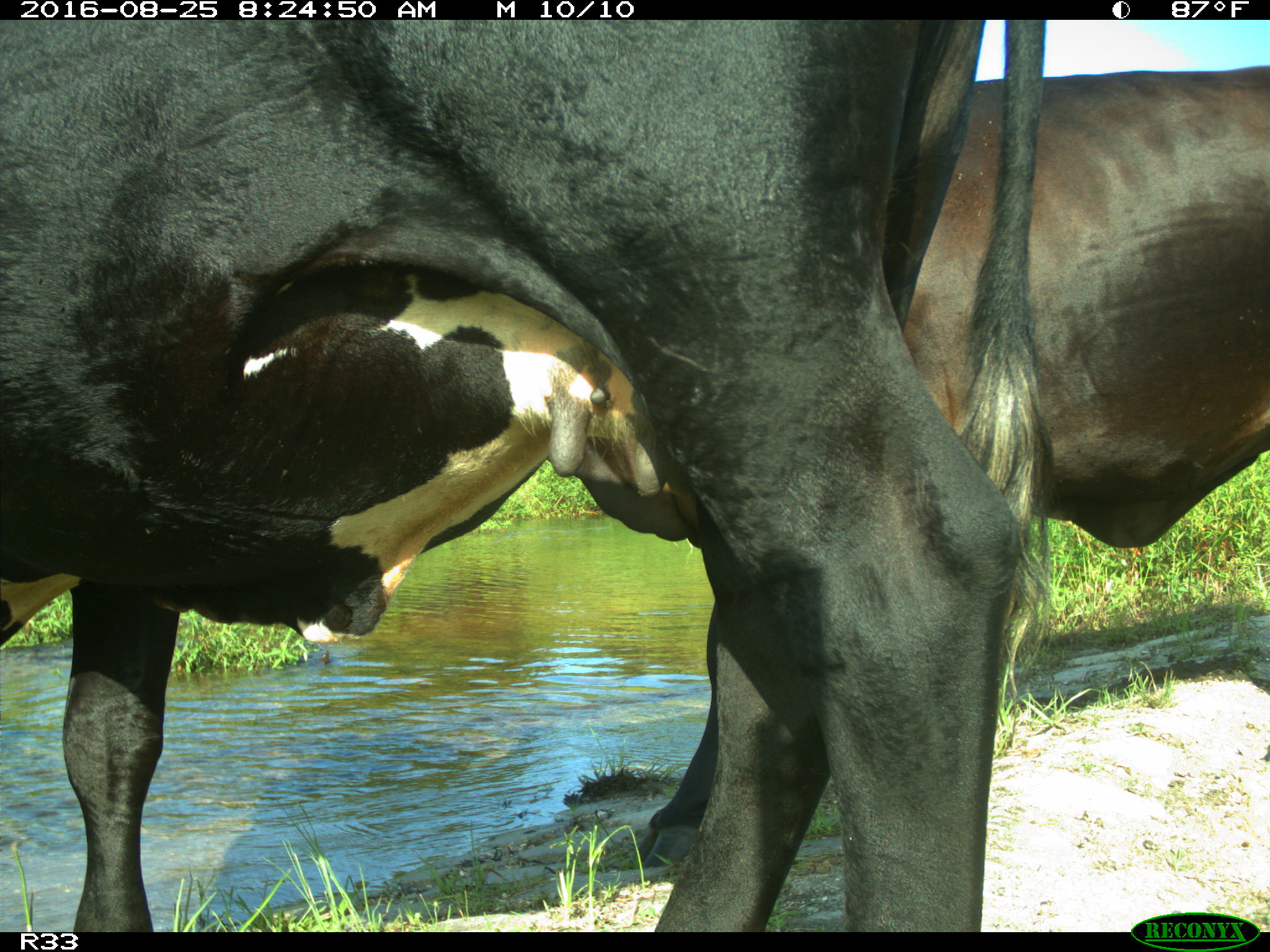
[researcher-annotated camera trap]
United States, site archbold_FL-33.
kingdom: Animalia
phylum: Chordata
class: Mammalia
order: Artiodactyla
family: Bovidae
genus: Bos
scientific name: Bos taurus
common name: domestic cow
Bos taurus (domestic cow).